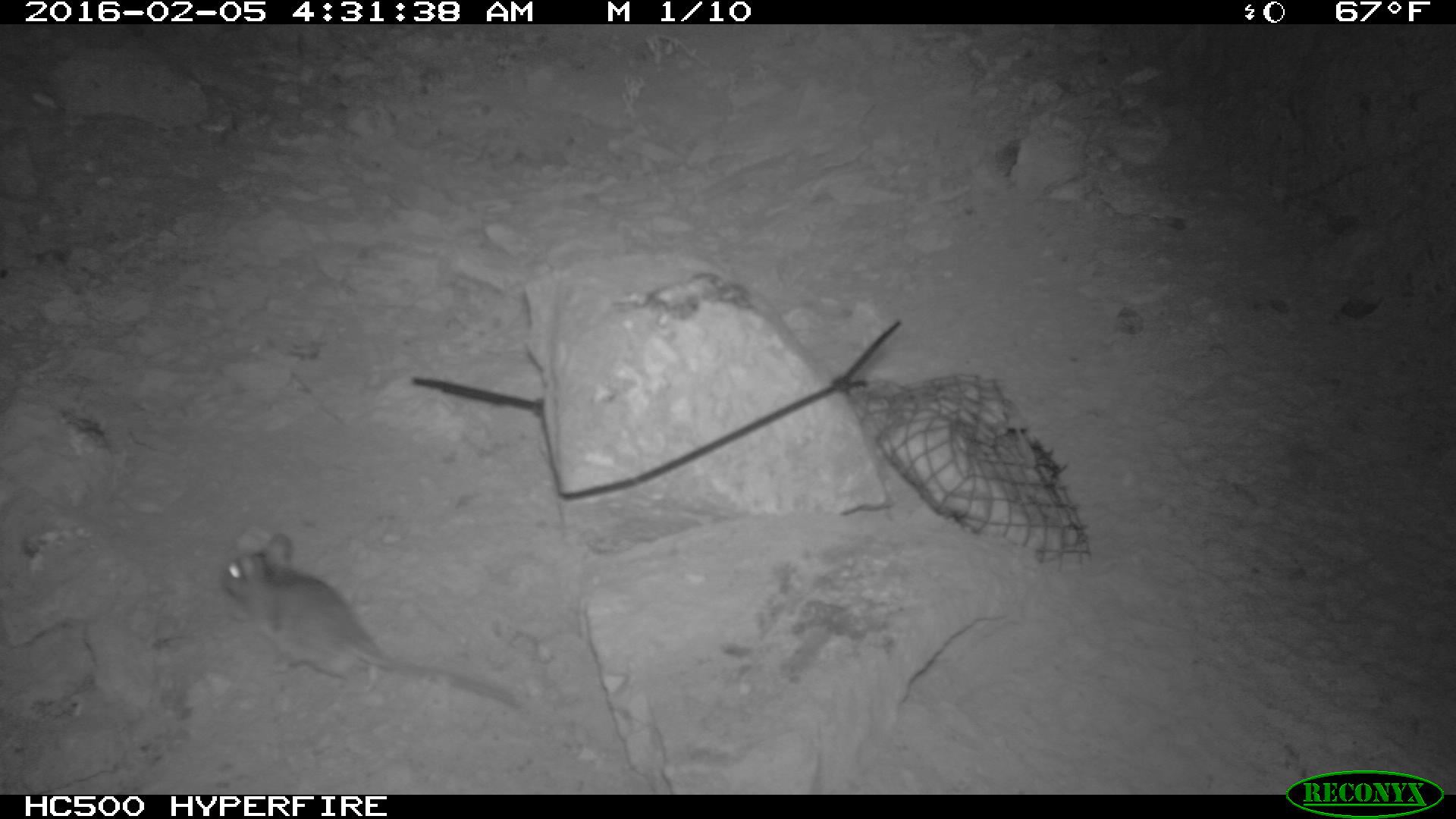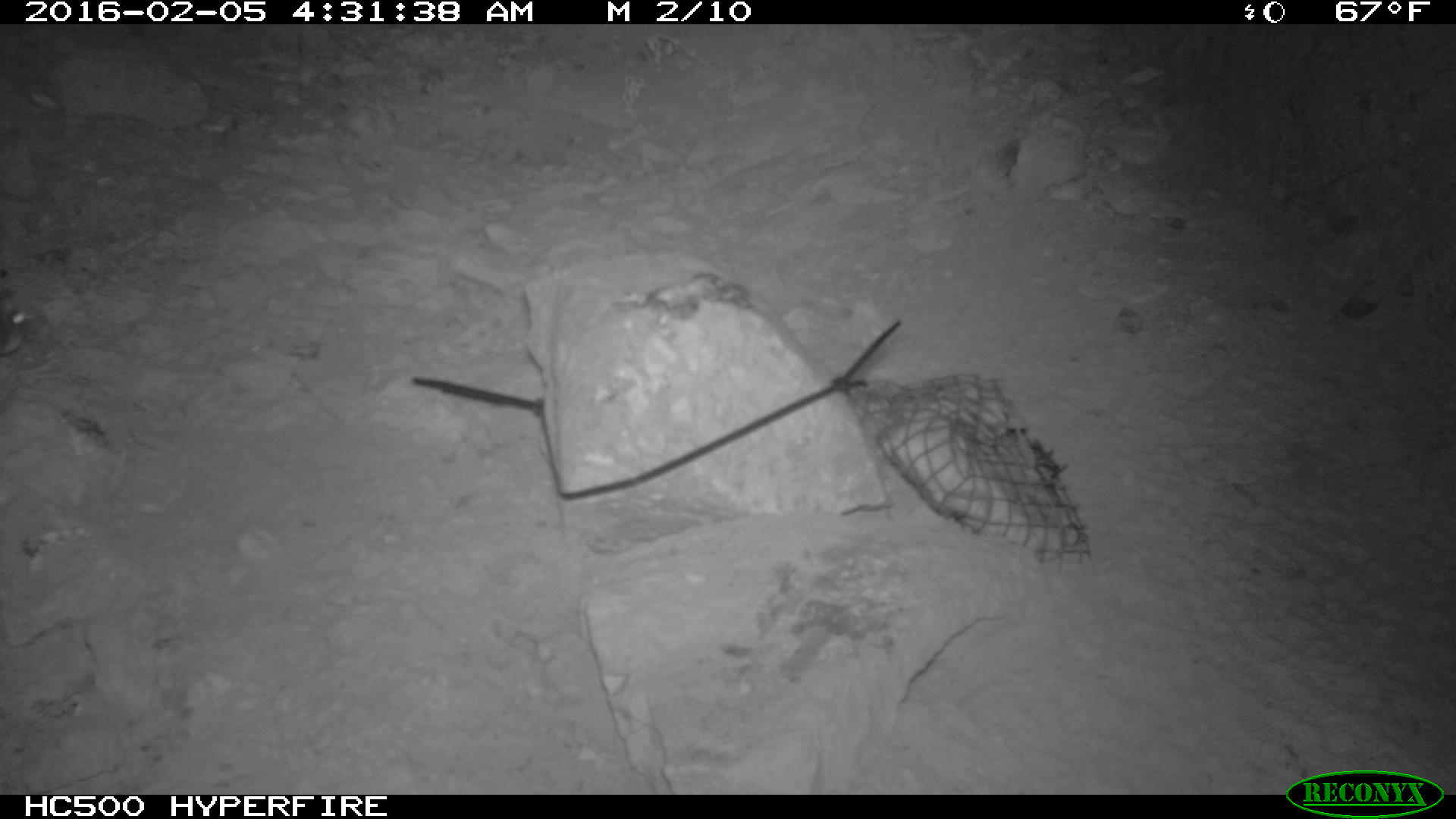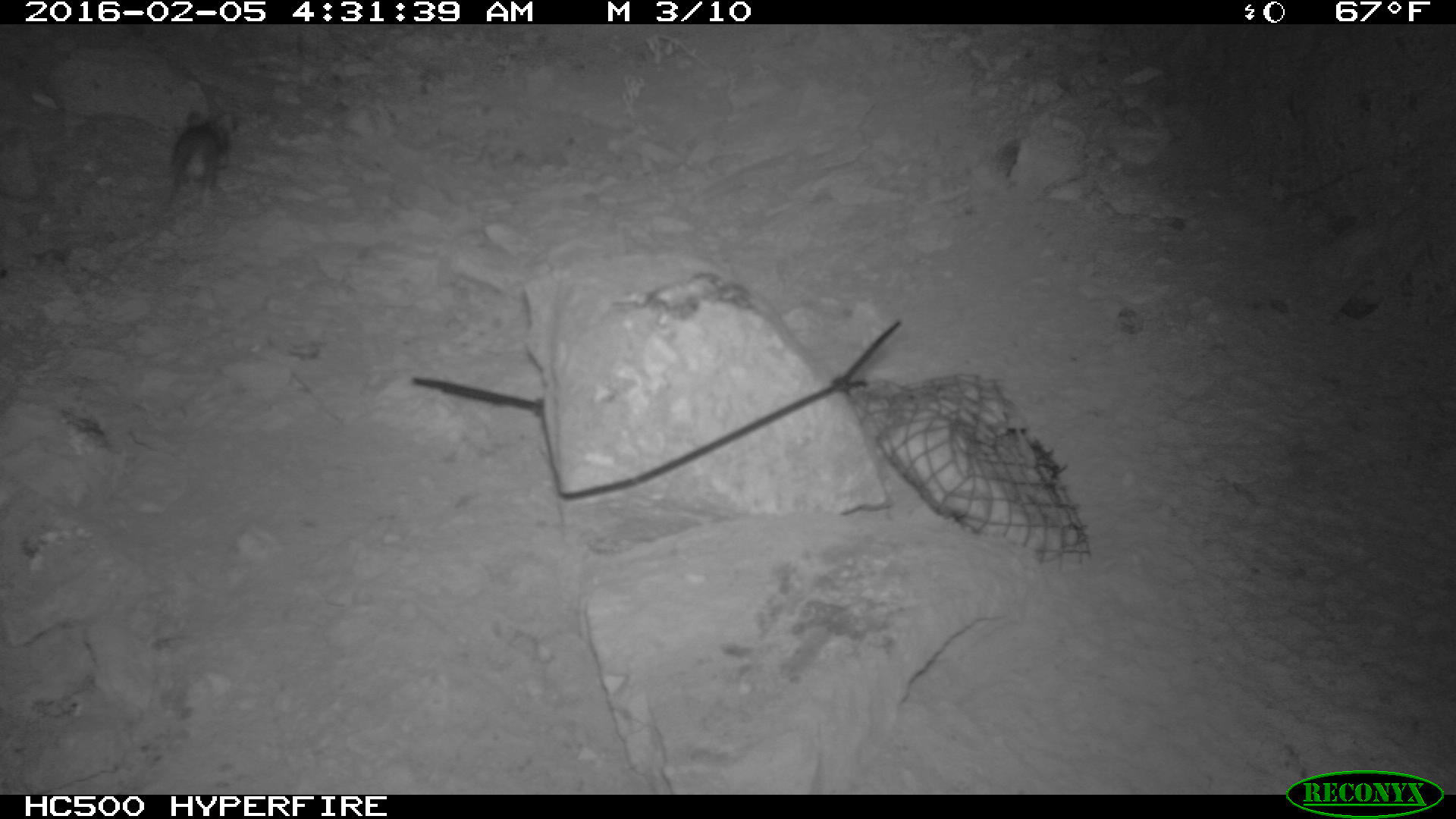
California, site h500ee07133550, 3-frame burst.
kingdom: Animalia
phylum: Chordata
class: Mammalia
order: Rodentia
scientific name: Rodentia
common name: rodent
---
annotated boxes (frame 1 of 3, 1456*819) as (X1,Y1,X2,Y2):
rodent: (222,532,519,708)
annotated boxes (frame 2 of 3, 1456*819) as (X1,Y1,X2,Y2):
rodent: (0,299,28,356)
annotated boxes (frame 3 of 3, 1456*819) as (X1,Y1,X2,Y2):
rodent: (154,108,224,220)